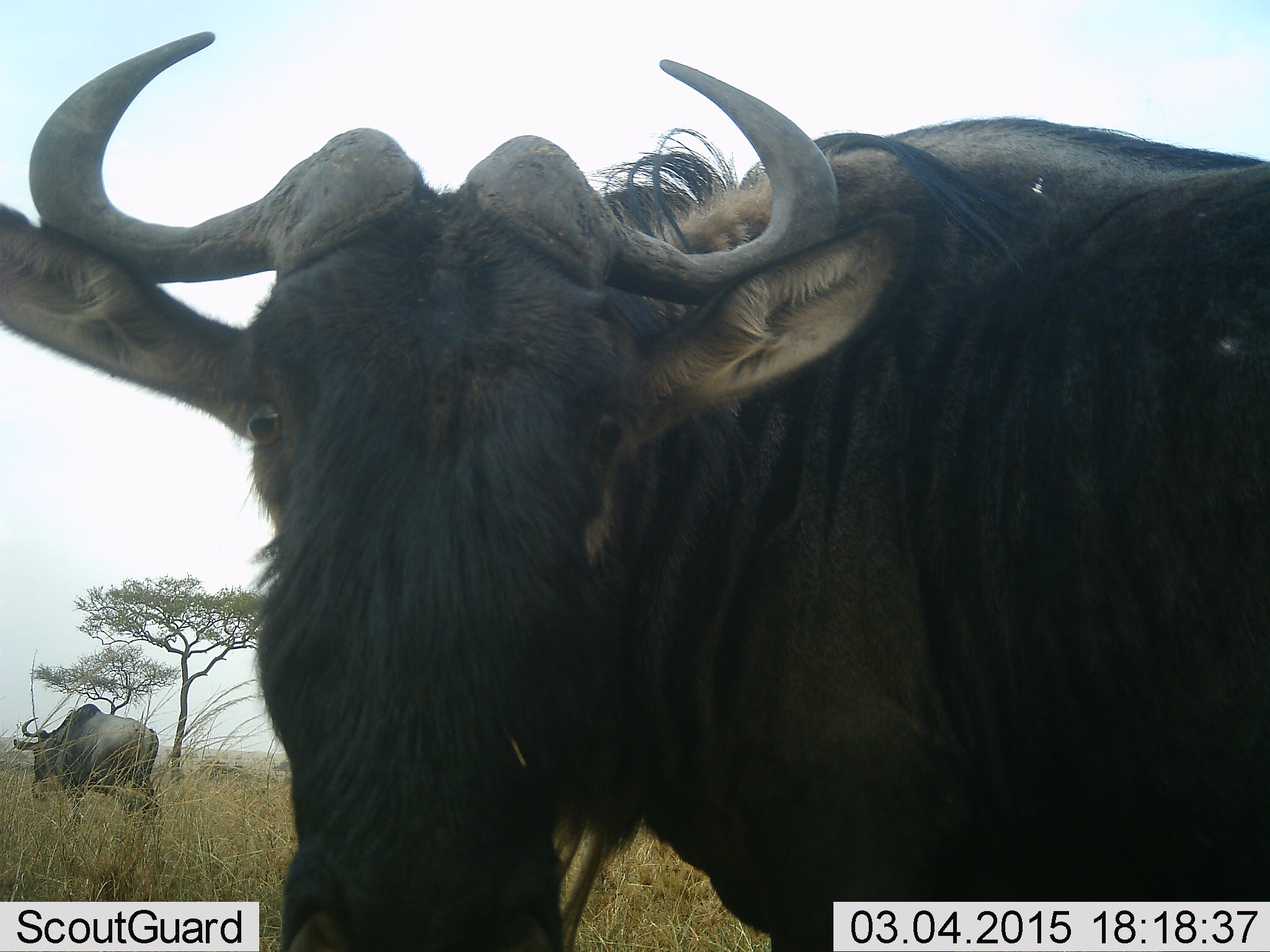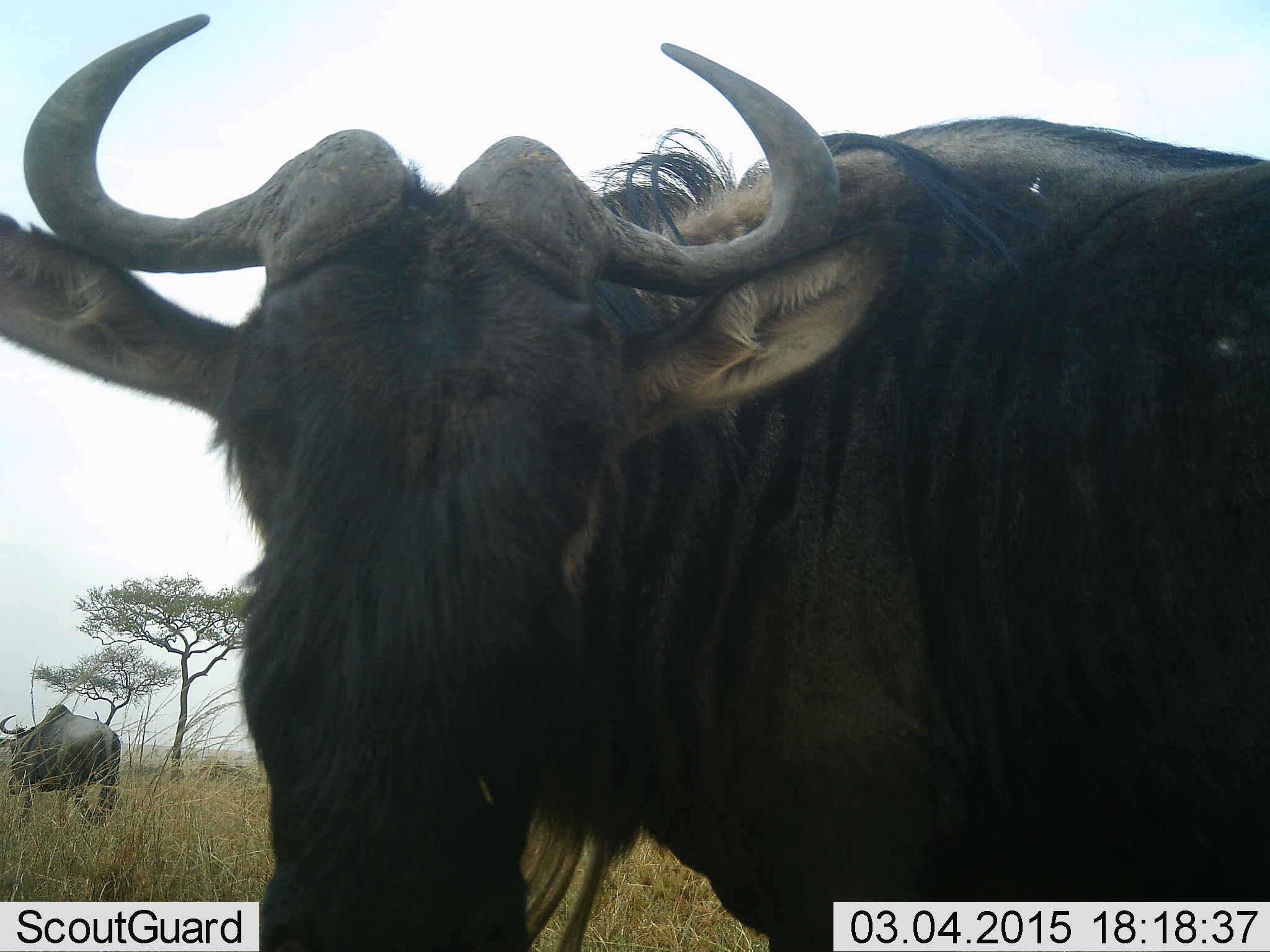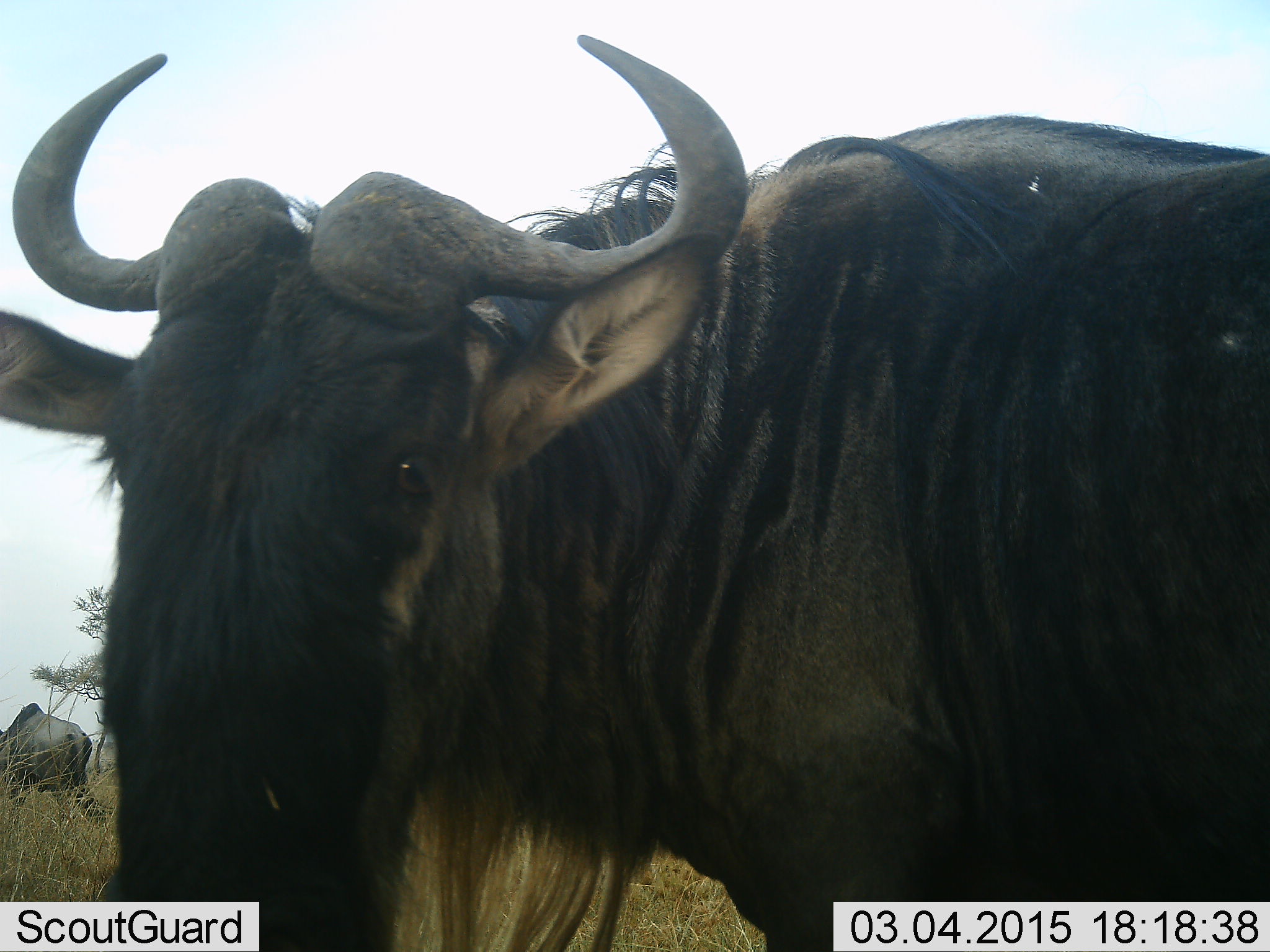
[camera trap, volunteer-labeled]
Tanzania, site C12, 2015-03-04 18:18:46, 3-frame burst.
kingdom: Animalia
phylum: Chordata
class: Mammalia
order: Artiodactyla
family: Bovidae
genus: Connochaetes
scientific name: Connochaetes taurinus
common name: blue wildebeest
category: wildebeest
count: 2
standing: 100%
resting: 0%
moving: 60%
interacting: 10%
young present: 0%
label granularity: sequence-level